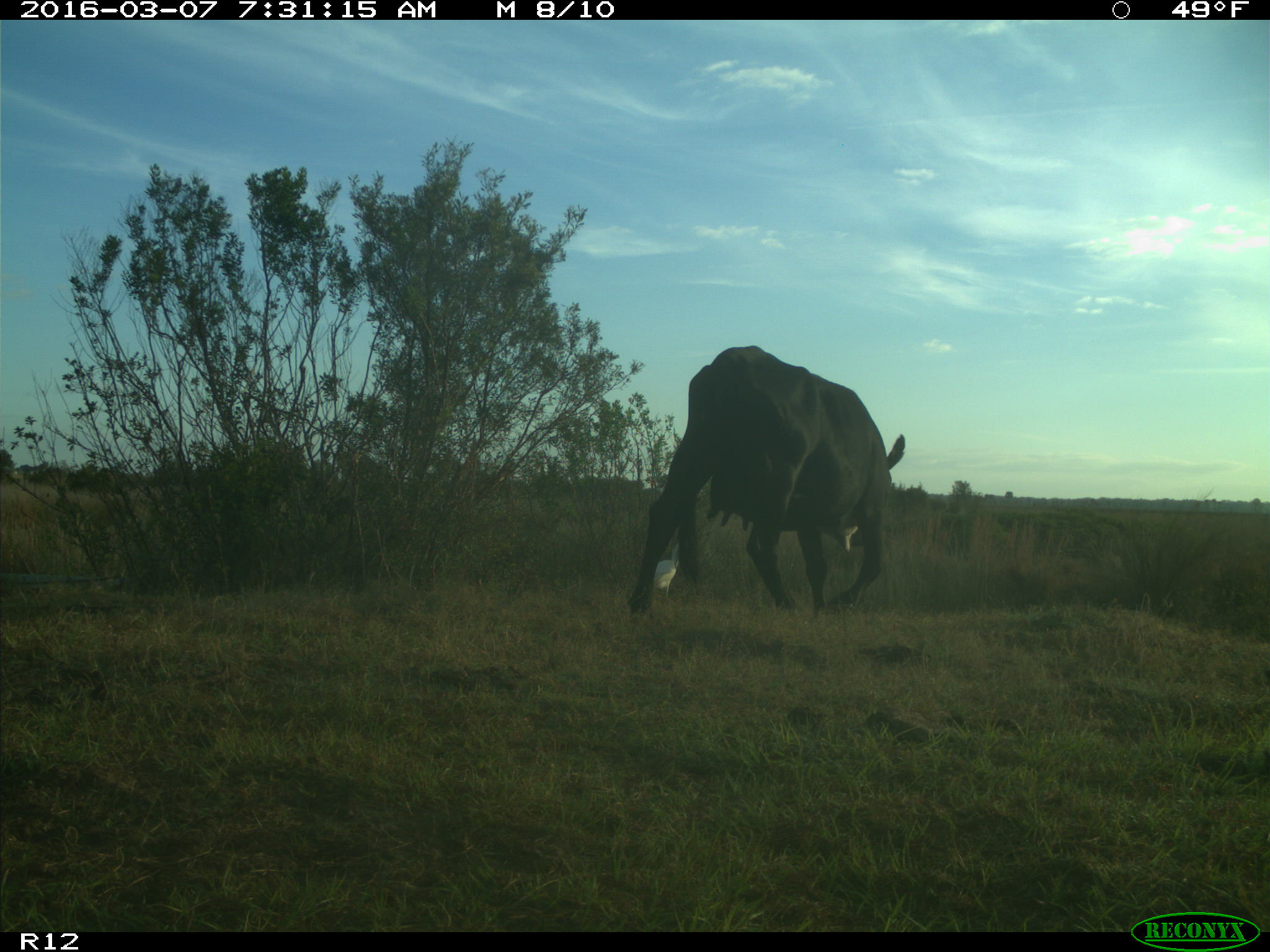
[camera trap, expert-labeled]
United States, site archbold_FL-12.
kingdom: Animalia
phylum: Chordata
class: Mammalia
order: Artiodactyla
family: Bovidae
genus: Bos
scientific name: Bos taurus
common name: domestic cow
Bos taurus (domestic cow).